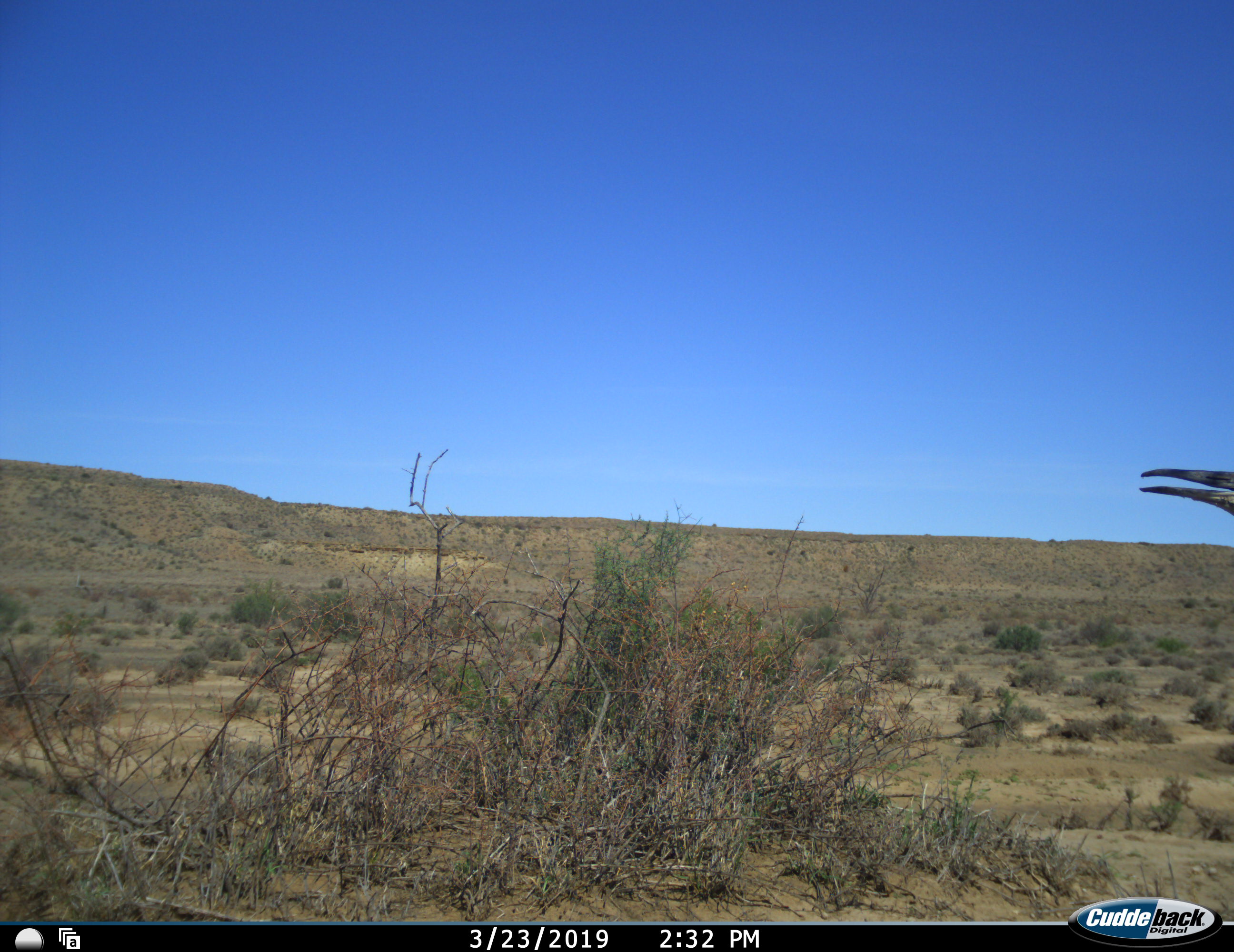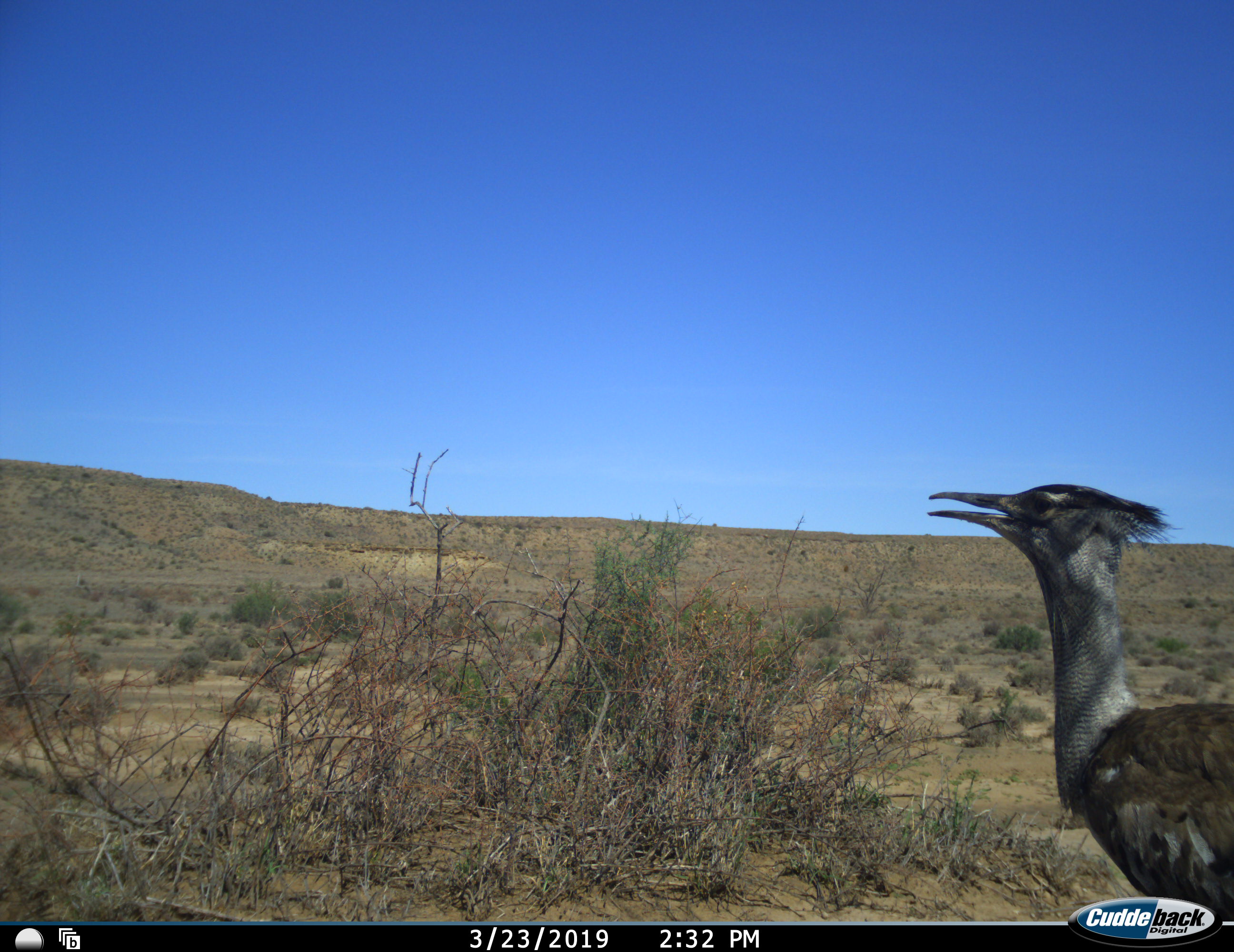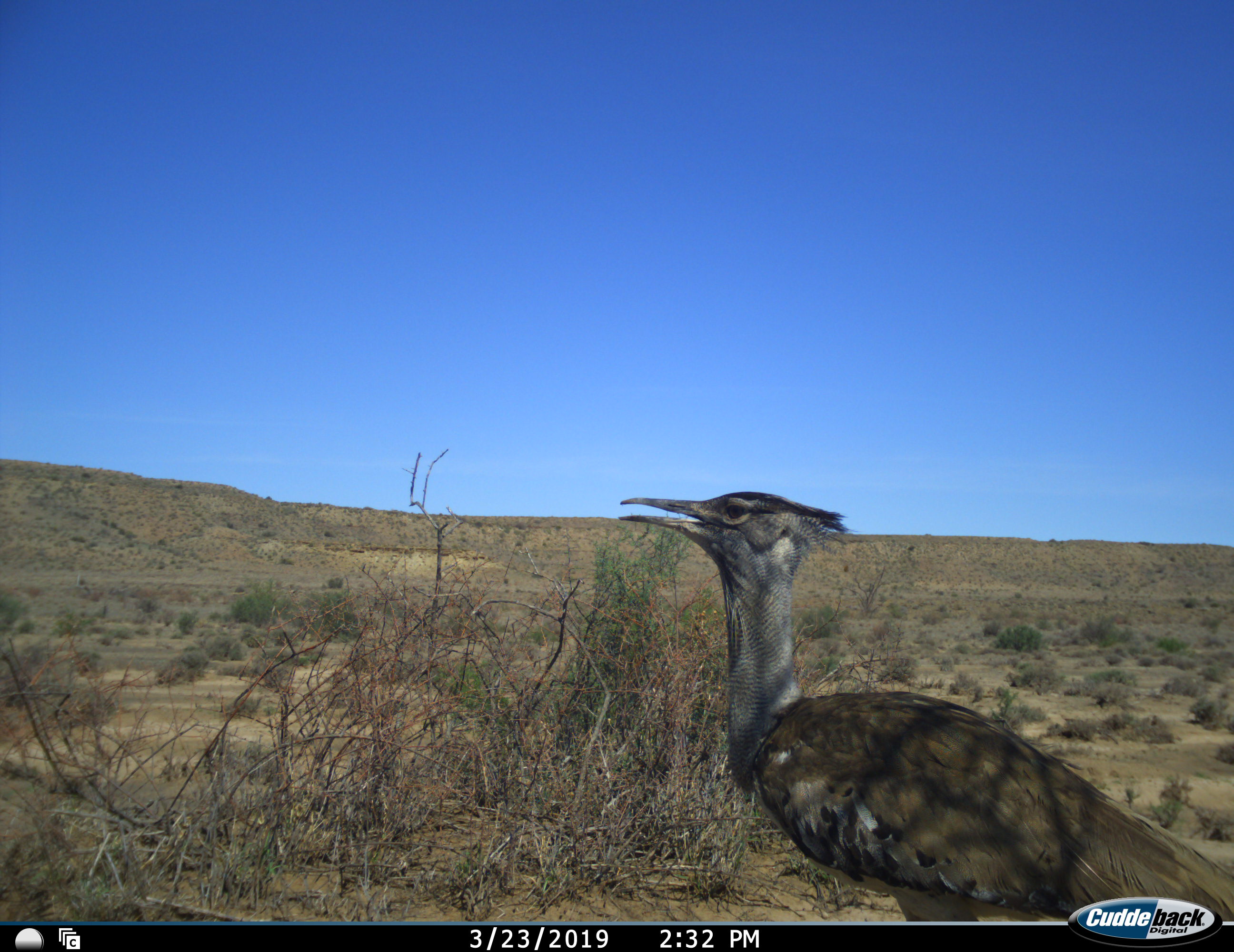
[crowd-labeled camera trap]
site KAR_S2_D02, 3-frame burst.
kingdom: Animalia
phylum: Chordata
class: Aves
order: Otidiformes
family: Otididae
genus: Ardeotis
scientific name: Ardeotis kori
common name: kori bustard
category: bustardkori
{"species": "bustardkori (kori bustard) (Ardeotis kori)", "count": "1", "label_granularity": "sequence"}